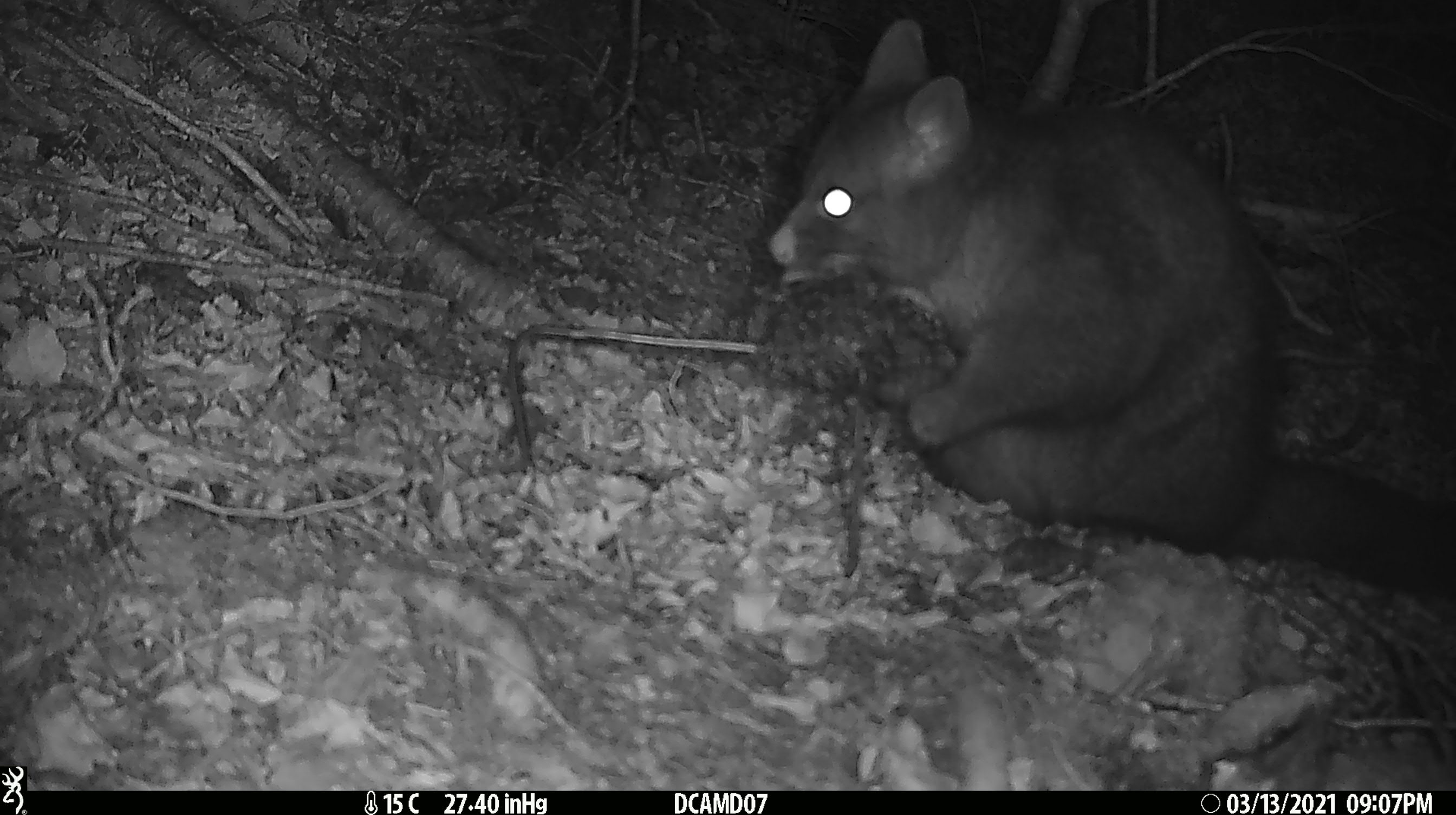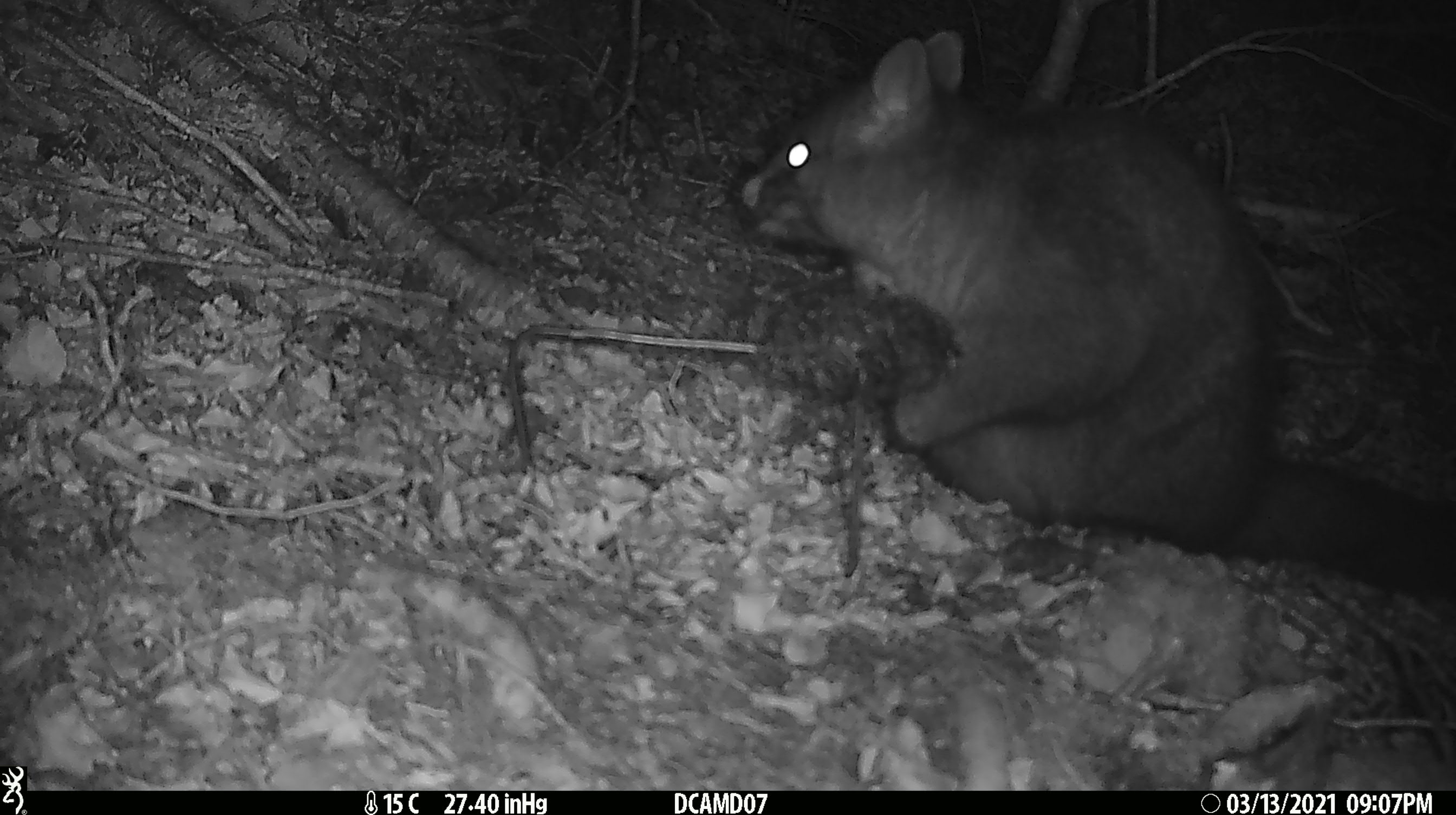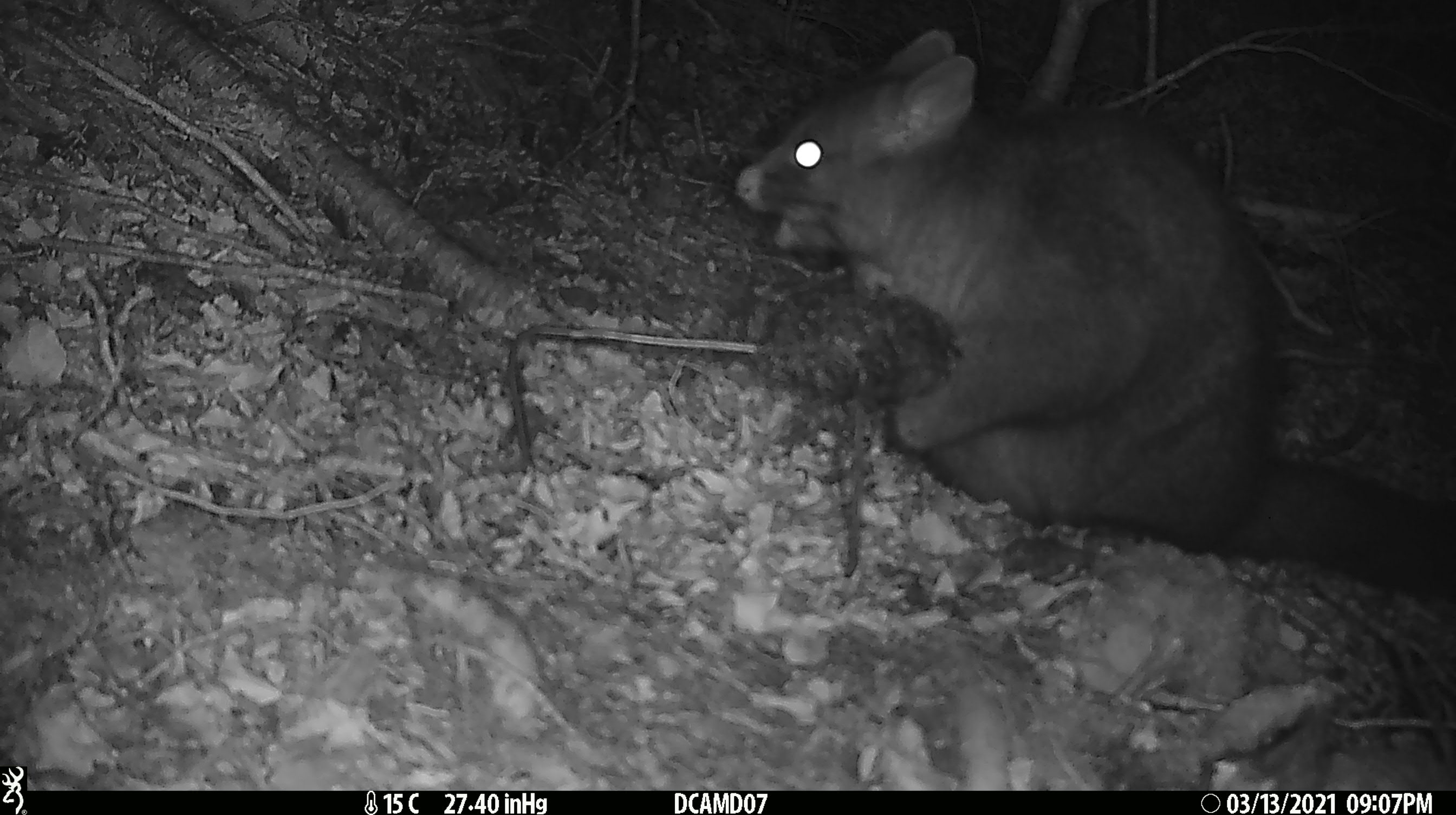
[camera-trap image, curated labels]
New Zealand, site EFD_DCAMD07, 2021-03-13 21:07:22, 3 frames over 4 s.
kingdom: Animalia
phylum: Chordata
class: Mammalia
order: Diprotodontia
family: Phalangeridae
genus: Trichosurus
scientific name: Trichosurus vulpecula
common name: common brushtail possum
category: possum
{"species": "possum (common brushtail possum) (Trichosurus vulpecula)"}